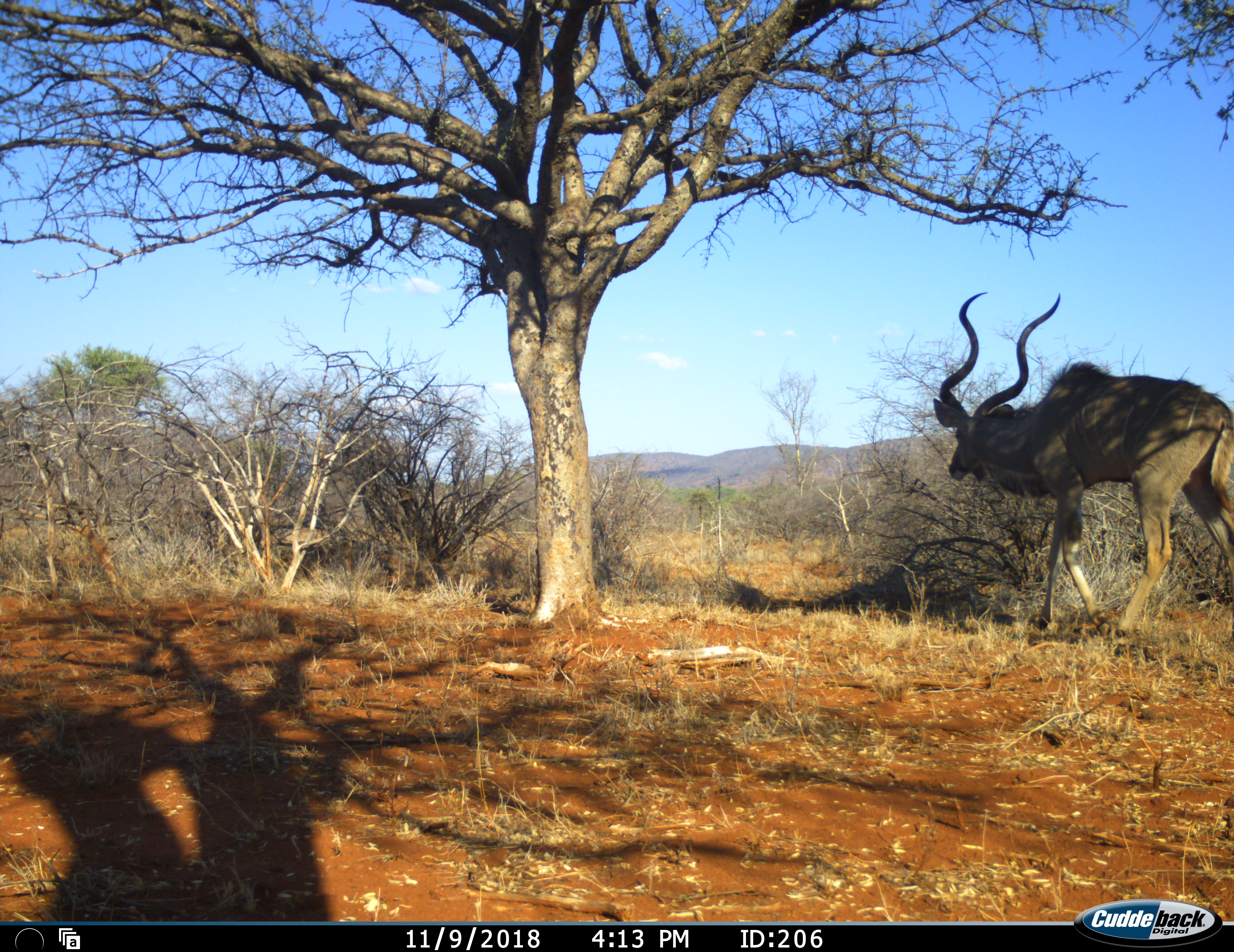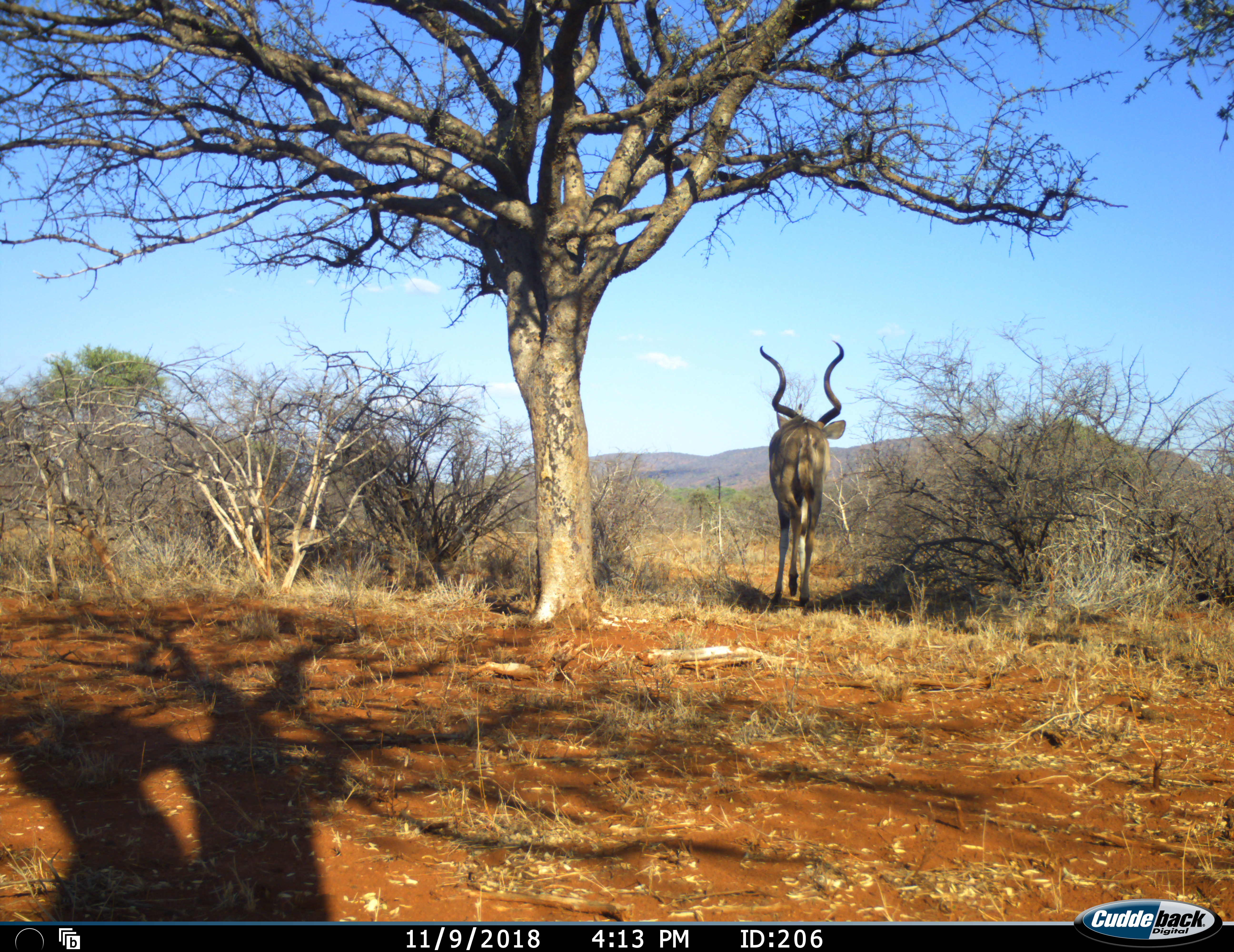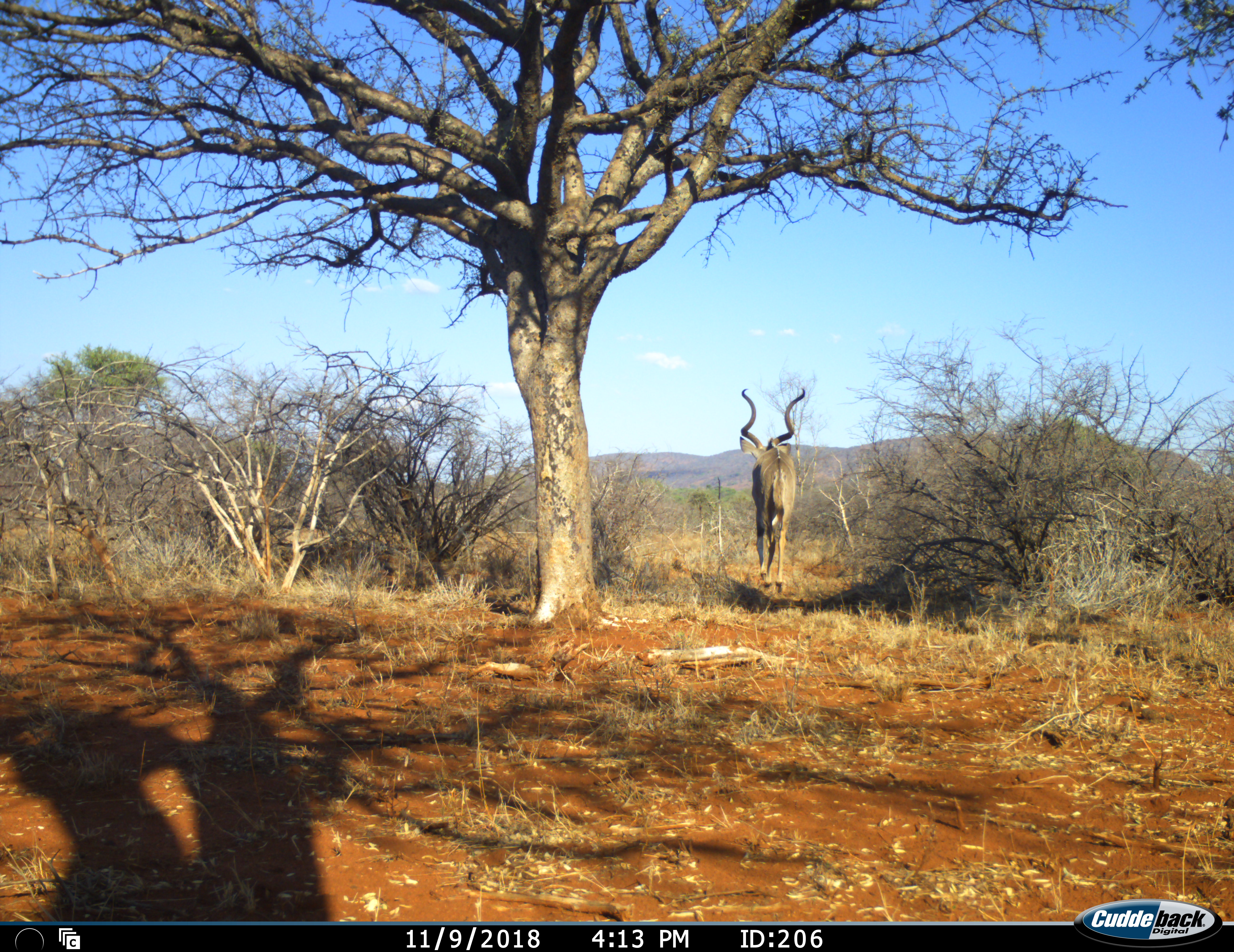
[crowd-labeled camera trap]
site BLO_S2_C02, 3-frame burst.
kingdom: Animalia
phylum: Chordata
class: Mammalia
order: Artiodactyla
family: Bovidae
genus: Tragelaphus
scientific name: Tragelaphus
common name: kudu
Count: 1.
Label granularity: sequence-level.